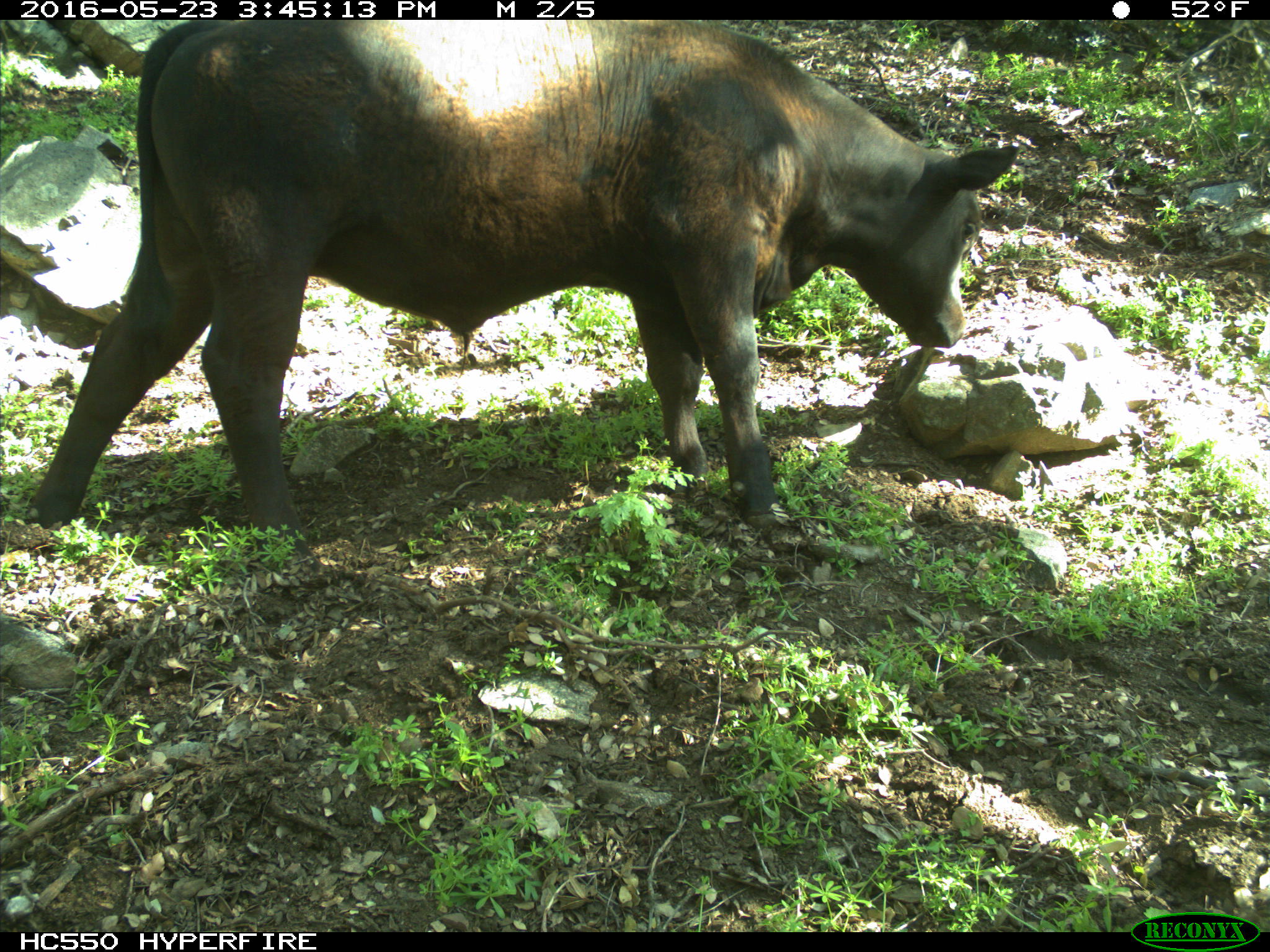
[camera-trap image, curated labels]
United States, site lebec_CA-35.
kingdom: Animalia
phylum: Chordata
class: Mammalia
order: Artiodactyla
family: Bovidae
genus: Bos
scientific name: Bos taurus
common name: domestic cow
Bos taurus (domestic cow).